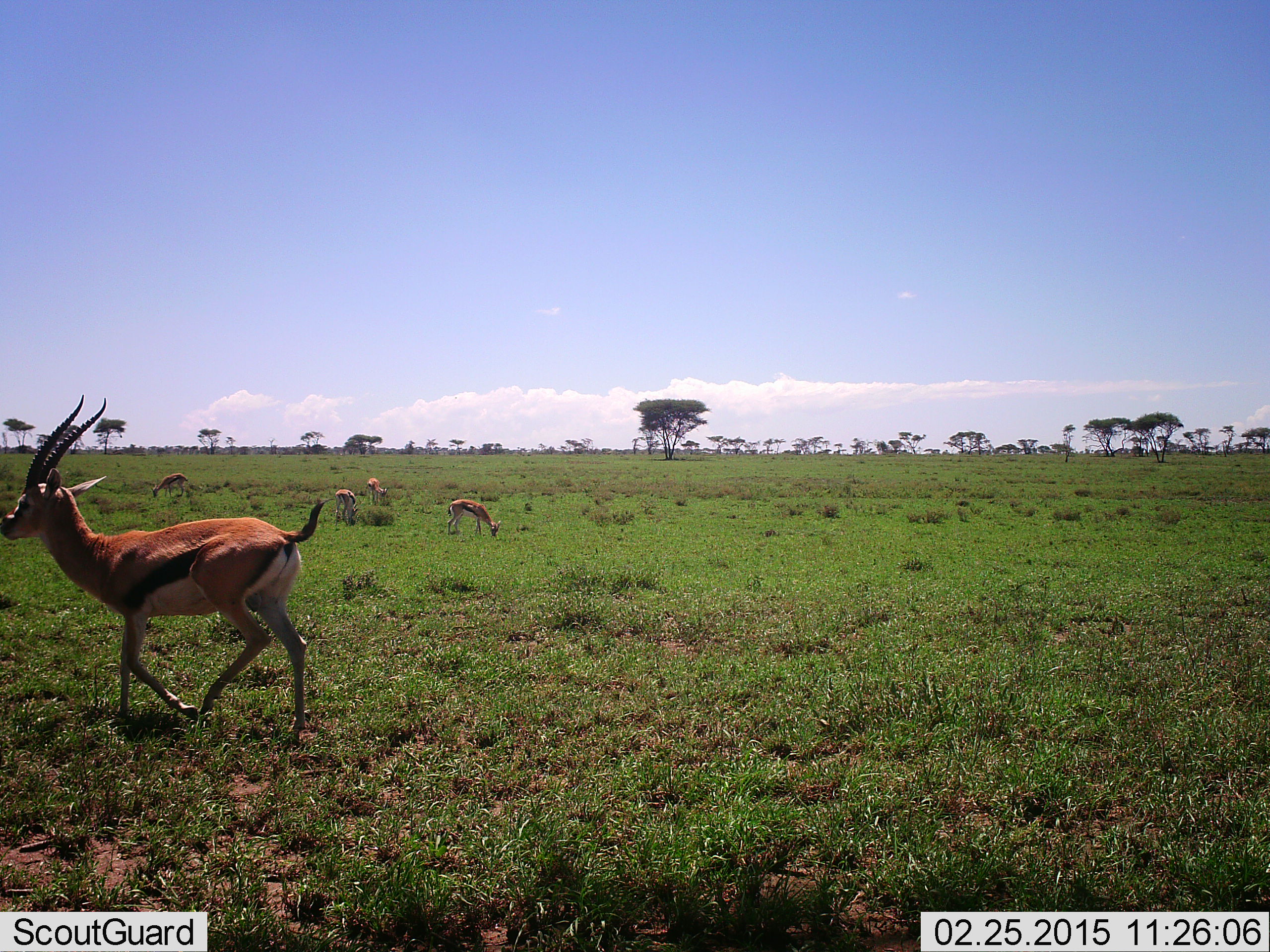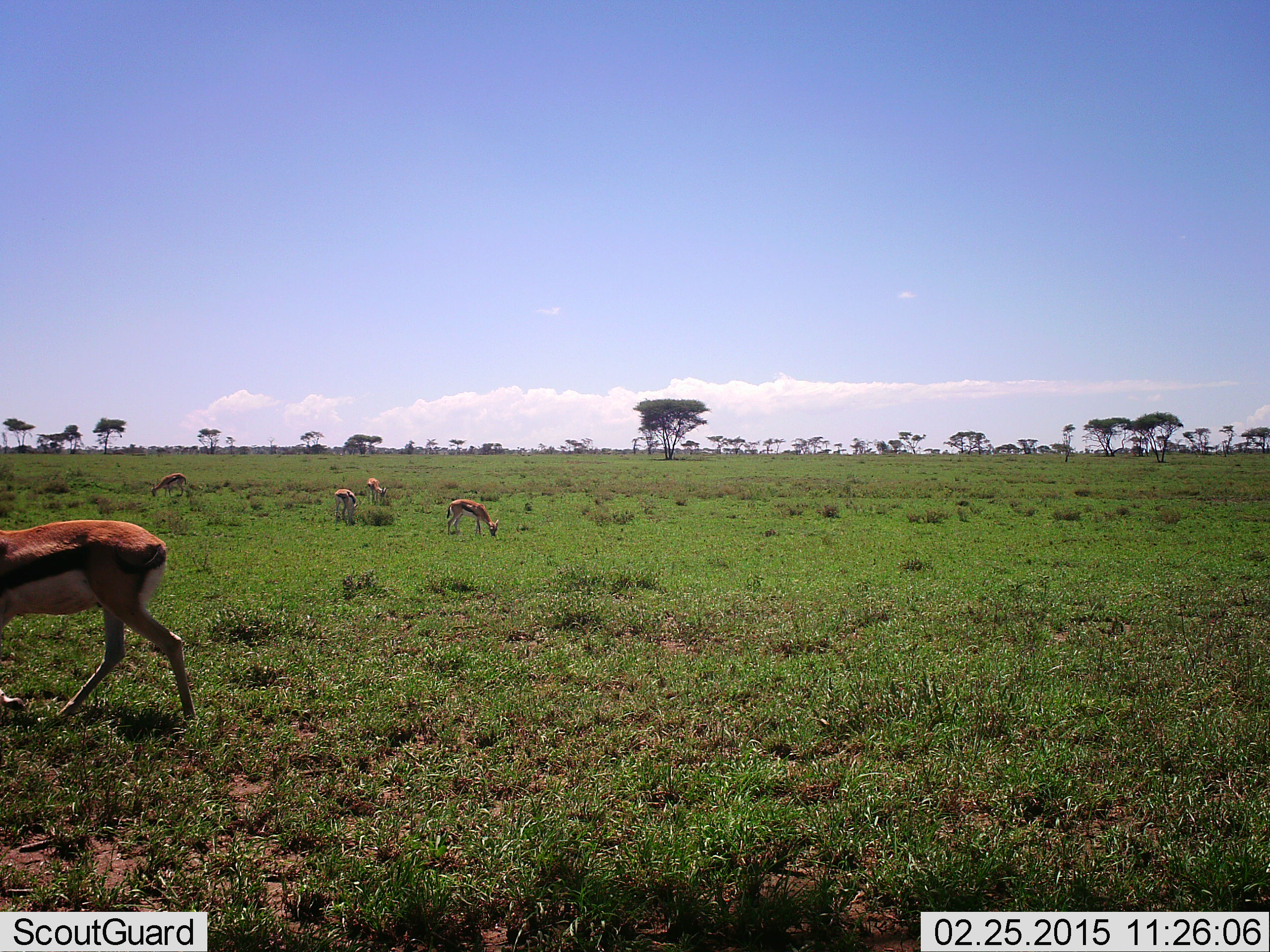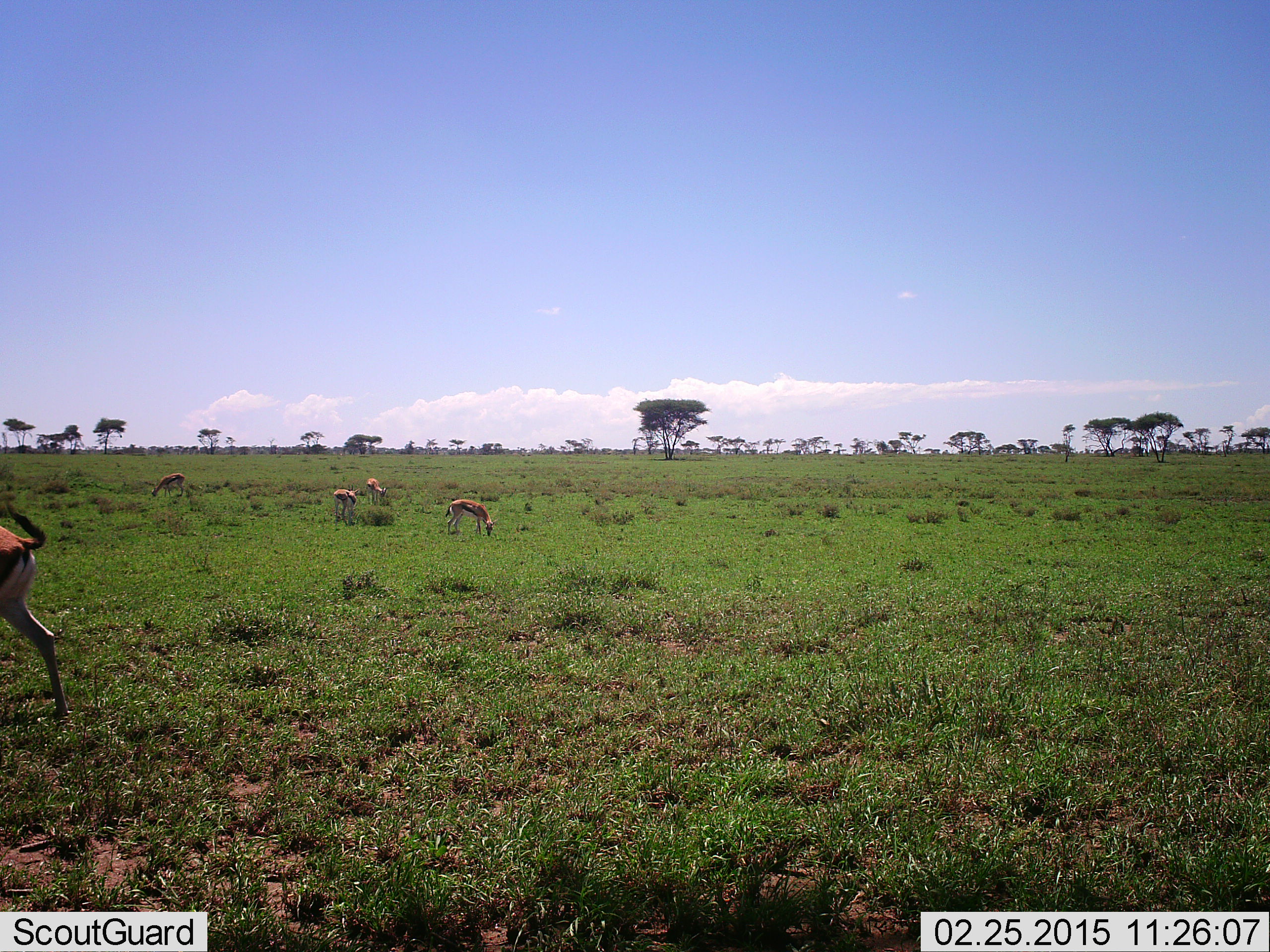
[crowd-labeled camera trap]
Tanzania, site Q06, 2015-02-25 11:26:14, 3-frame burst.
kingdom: Animalia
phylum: Chordata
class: Mammalia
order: Artiodactyla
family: Bovidae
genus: Eudorcas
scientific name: Eudorcas thomsonii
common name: thomson's gazelle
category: gazellethomsons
Gazellethomsons (thomson's gazelle) (Eudorcas thomsonii), count 5. Behavior (volunteer vote fractions): standing 20%, resting 0%, moving 90%, interacting 0%. Young present (vote fraction): 0%. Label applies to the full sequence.